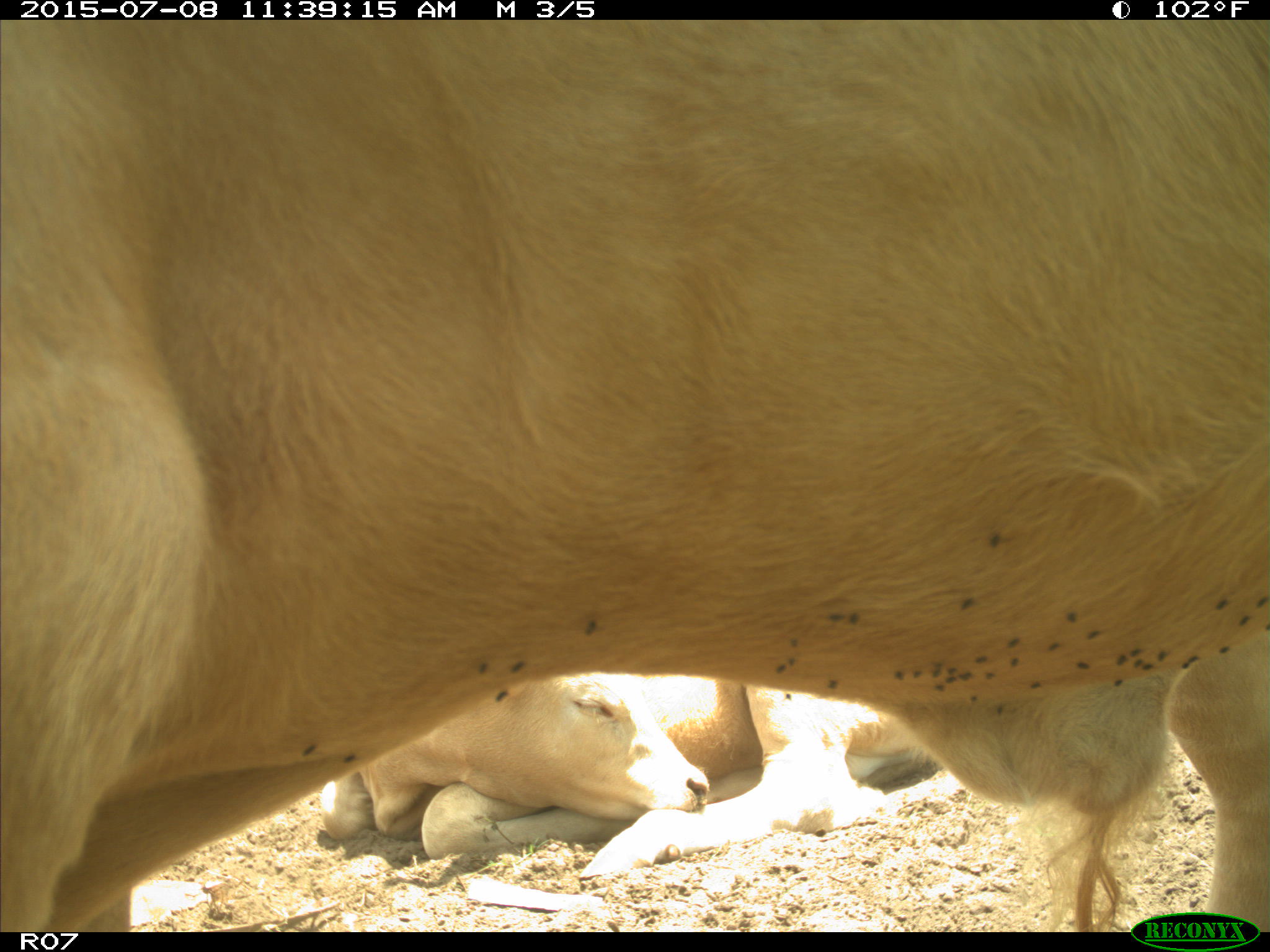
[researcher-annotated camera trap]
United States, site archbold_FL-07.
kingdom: Animalia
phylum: Chordata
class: Mammalia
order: Artiodactyla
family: Bovidae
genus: Bos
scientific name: Bos taurus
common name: domestic cow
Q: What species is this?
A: Bos taurus (domestic cow).